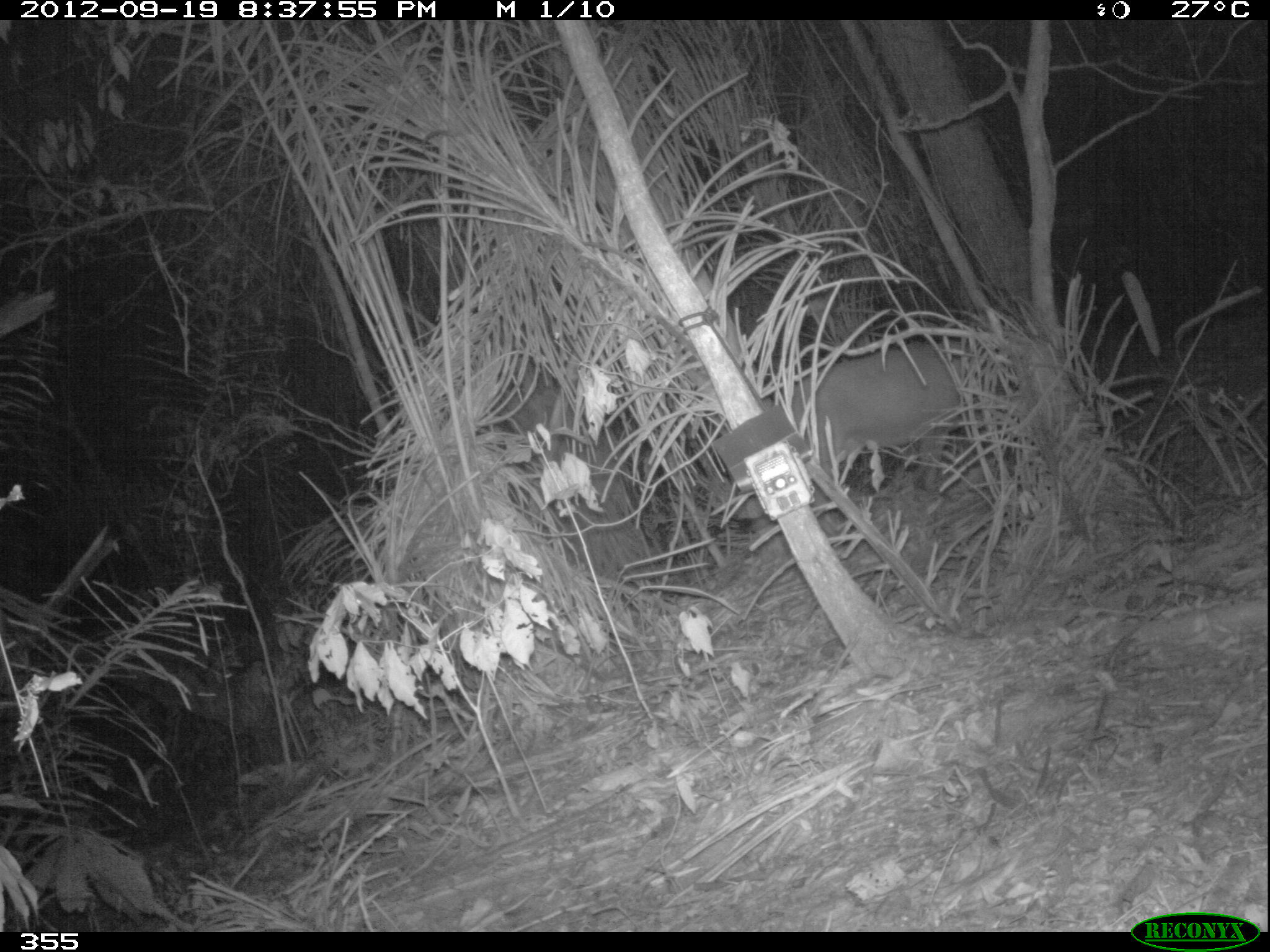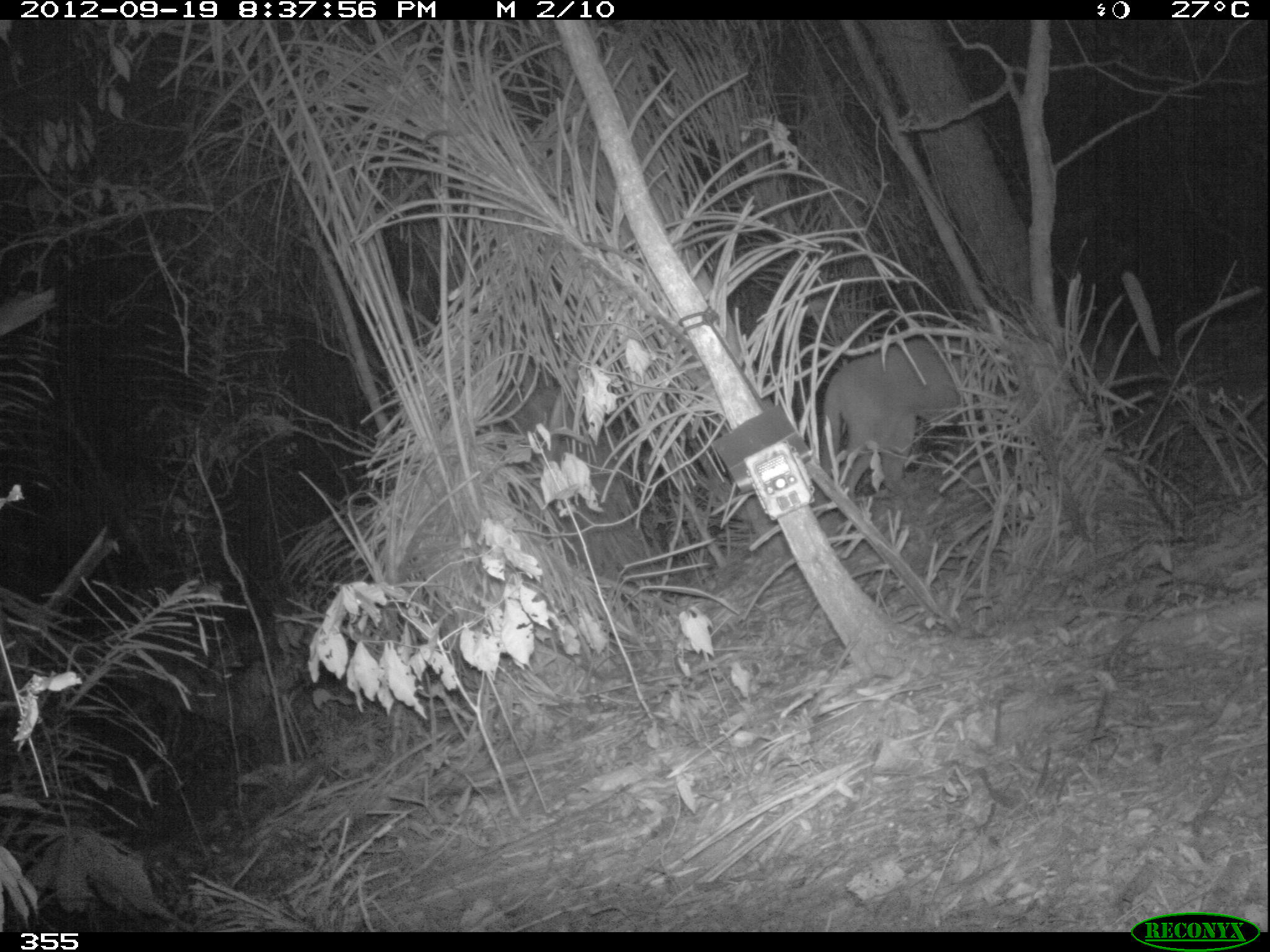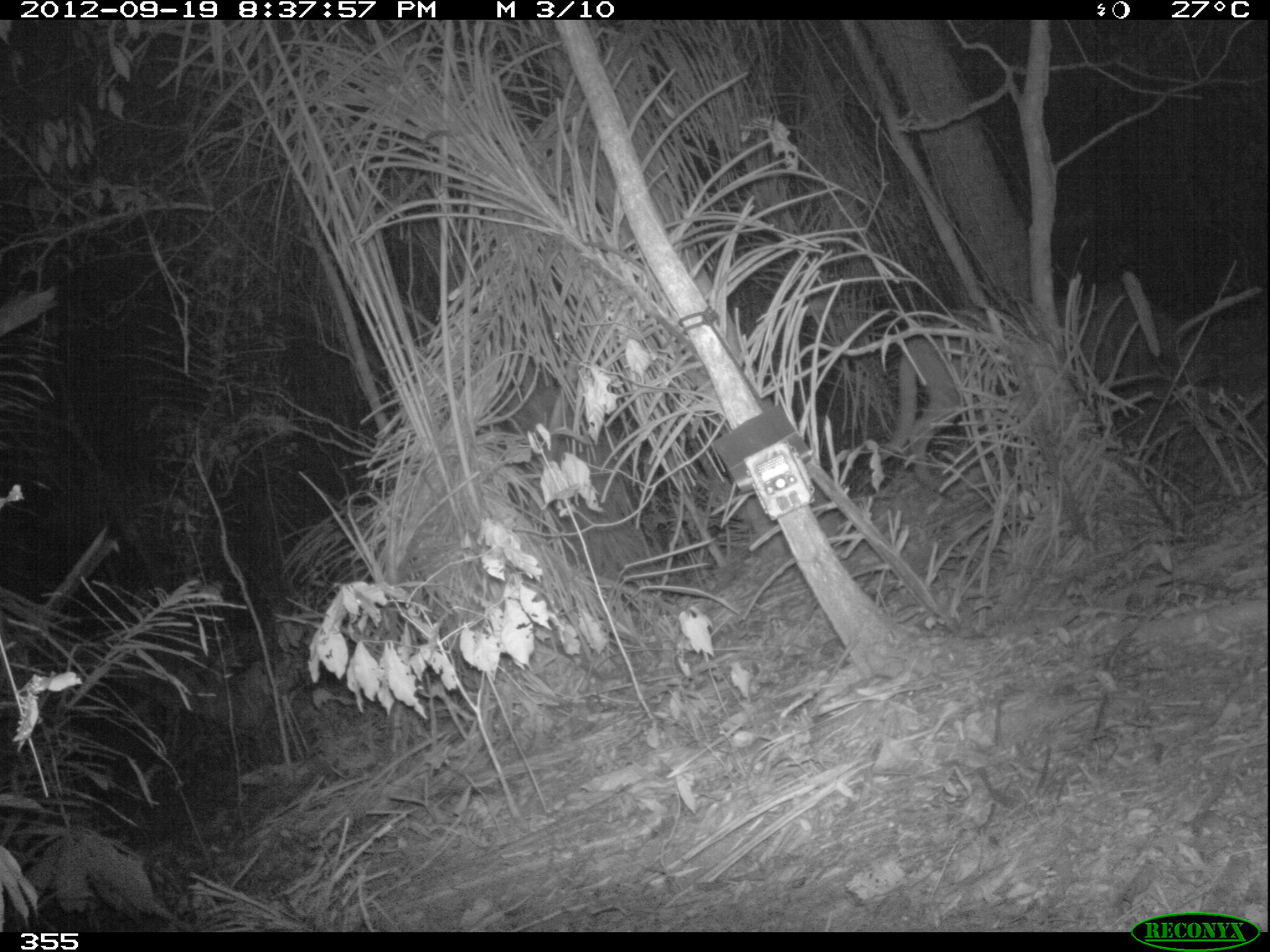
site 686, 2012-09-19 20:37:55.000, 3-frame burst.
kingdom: Animalia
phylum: Chordata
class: Mammalia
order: Carnivora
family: Felidae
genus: Puma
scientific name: Puma concolor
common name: mountain lion